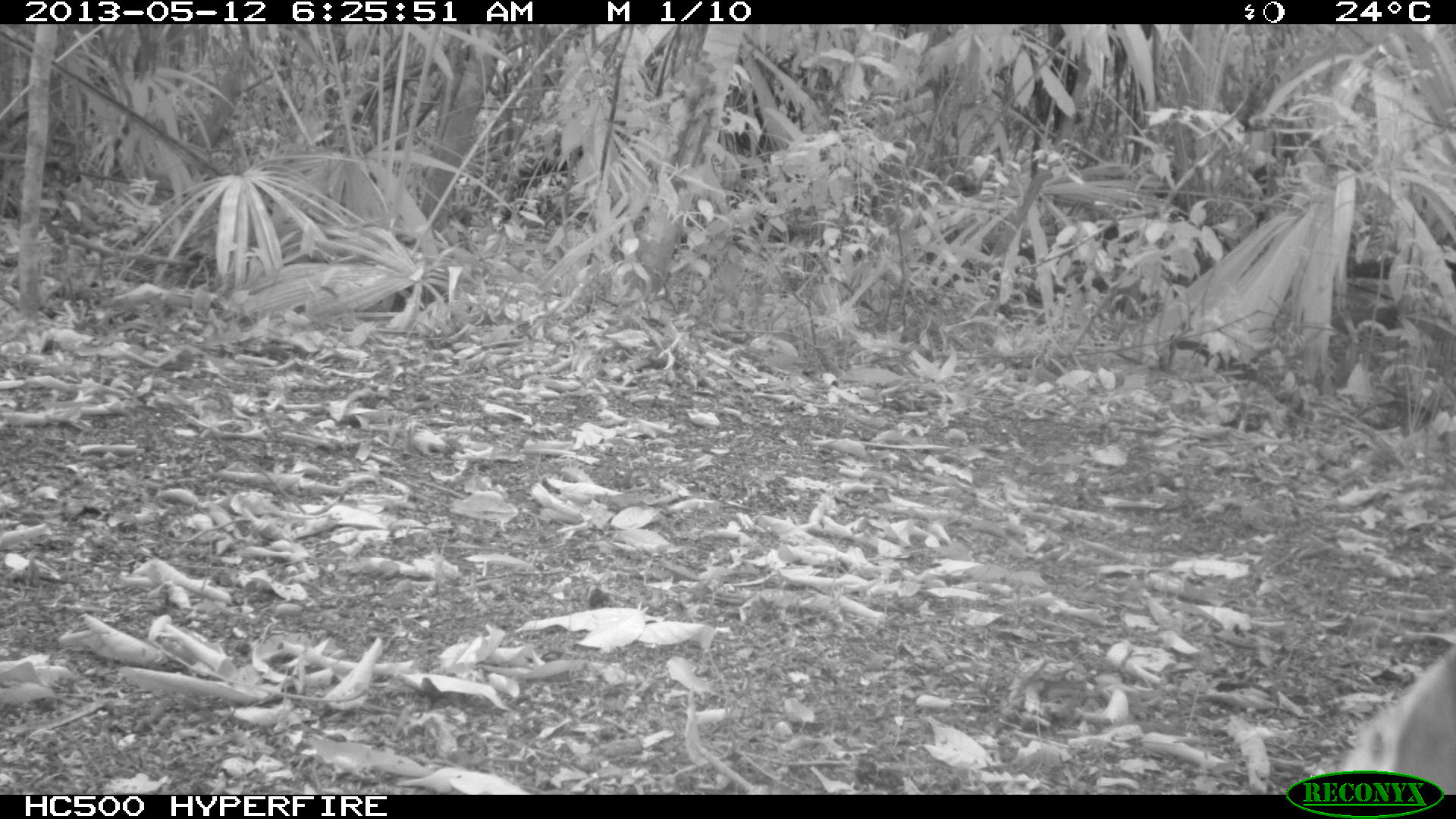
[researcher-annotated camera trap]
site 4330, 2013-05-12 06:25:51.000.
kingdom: Animalia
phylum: Chordata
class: Mammalia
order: Artiodactyla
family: Tayassuidae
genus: Tayassu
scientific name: Tayassu pecari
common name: white-lipped peccary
Tayassu pecari (white-lipped peccary), count 1.